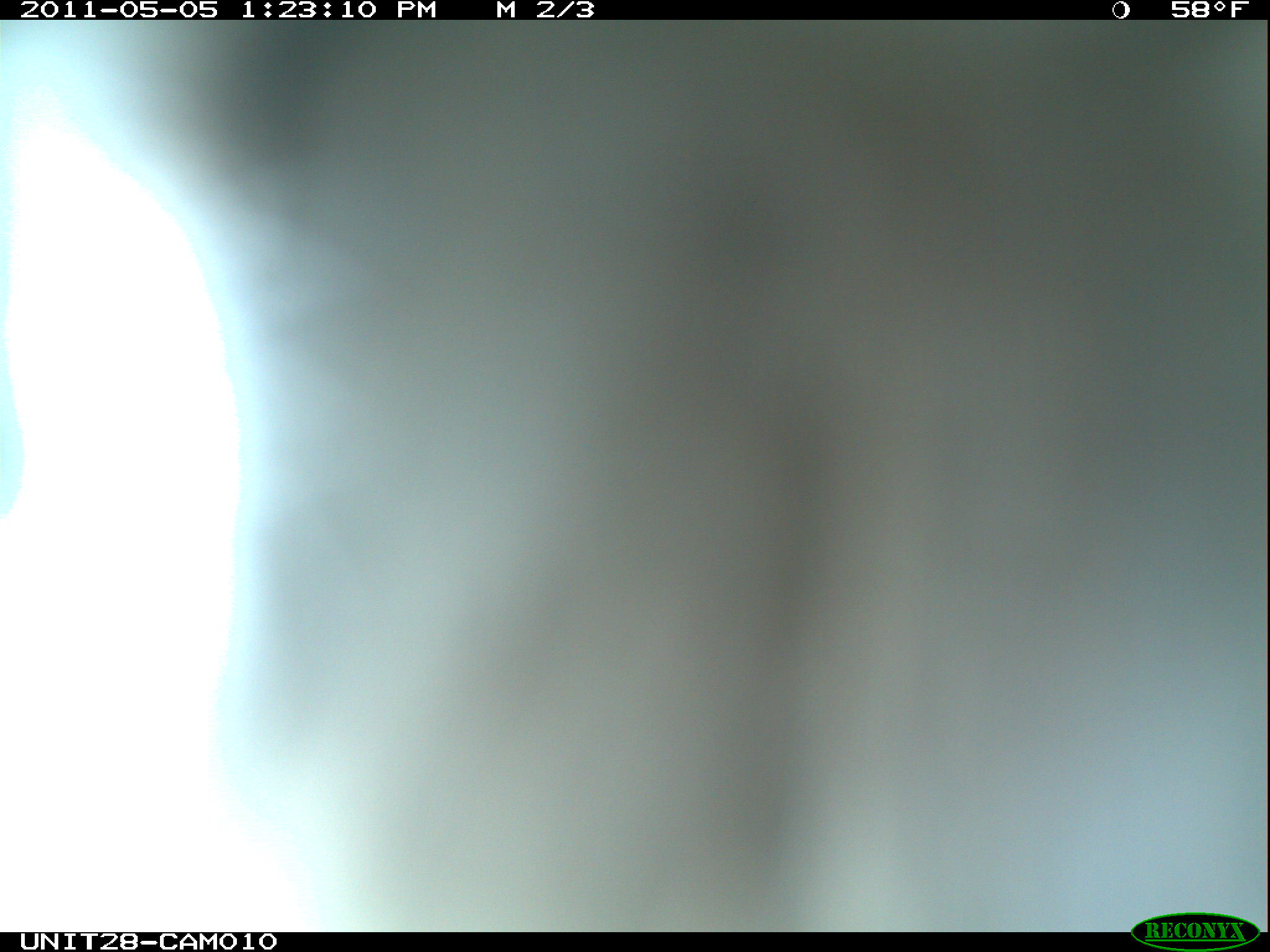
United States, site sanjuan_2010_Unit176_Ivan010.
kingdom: Animalia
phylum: Chordata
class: Aves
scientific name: Aves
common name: birds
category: unidentified bird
Unidentified bird (birds) (Aves).